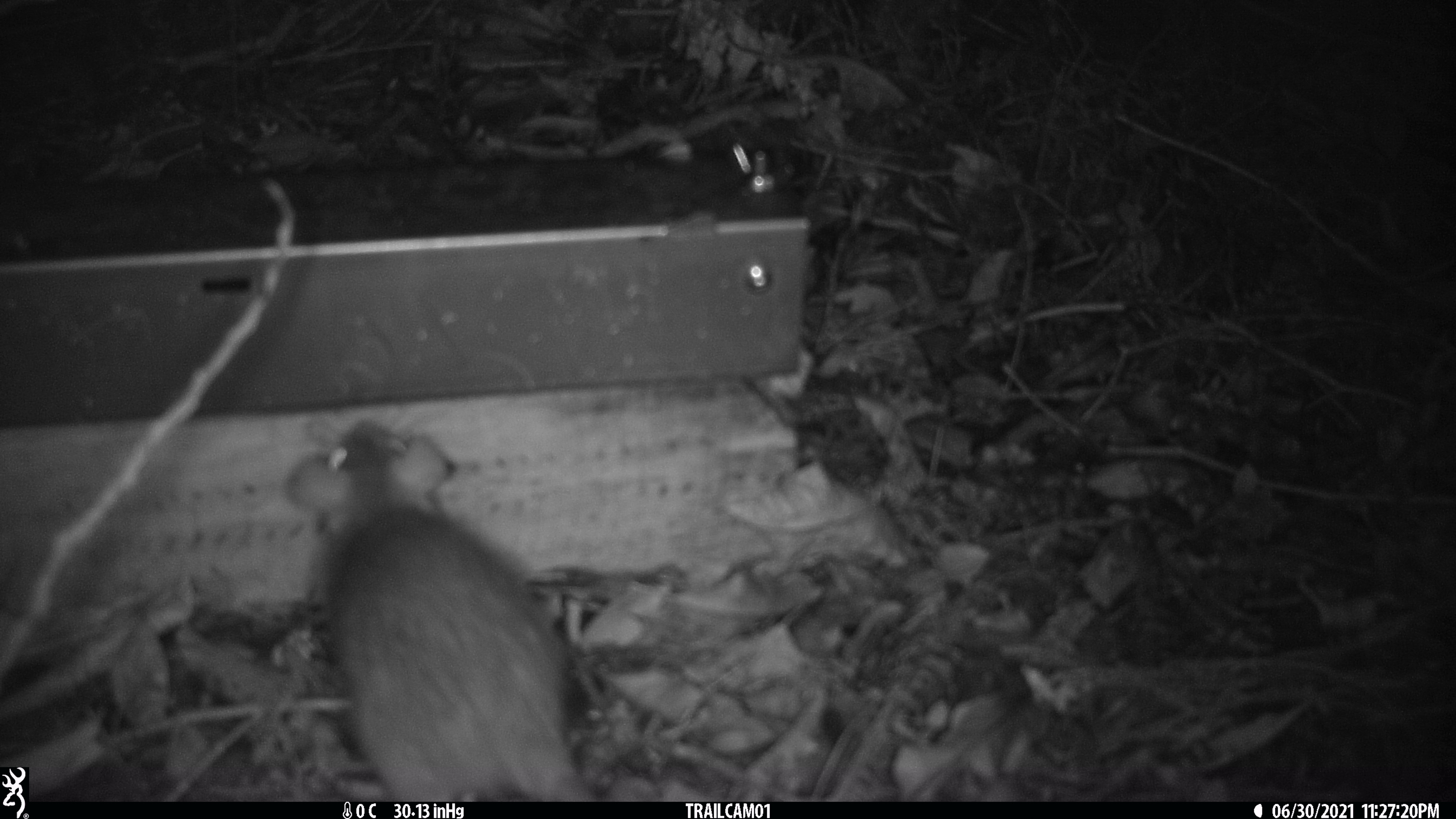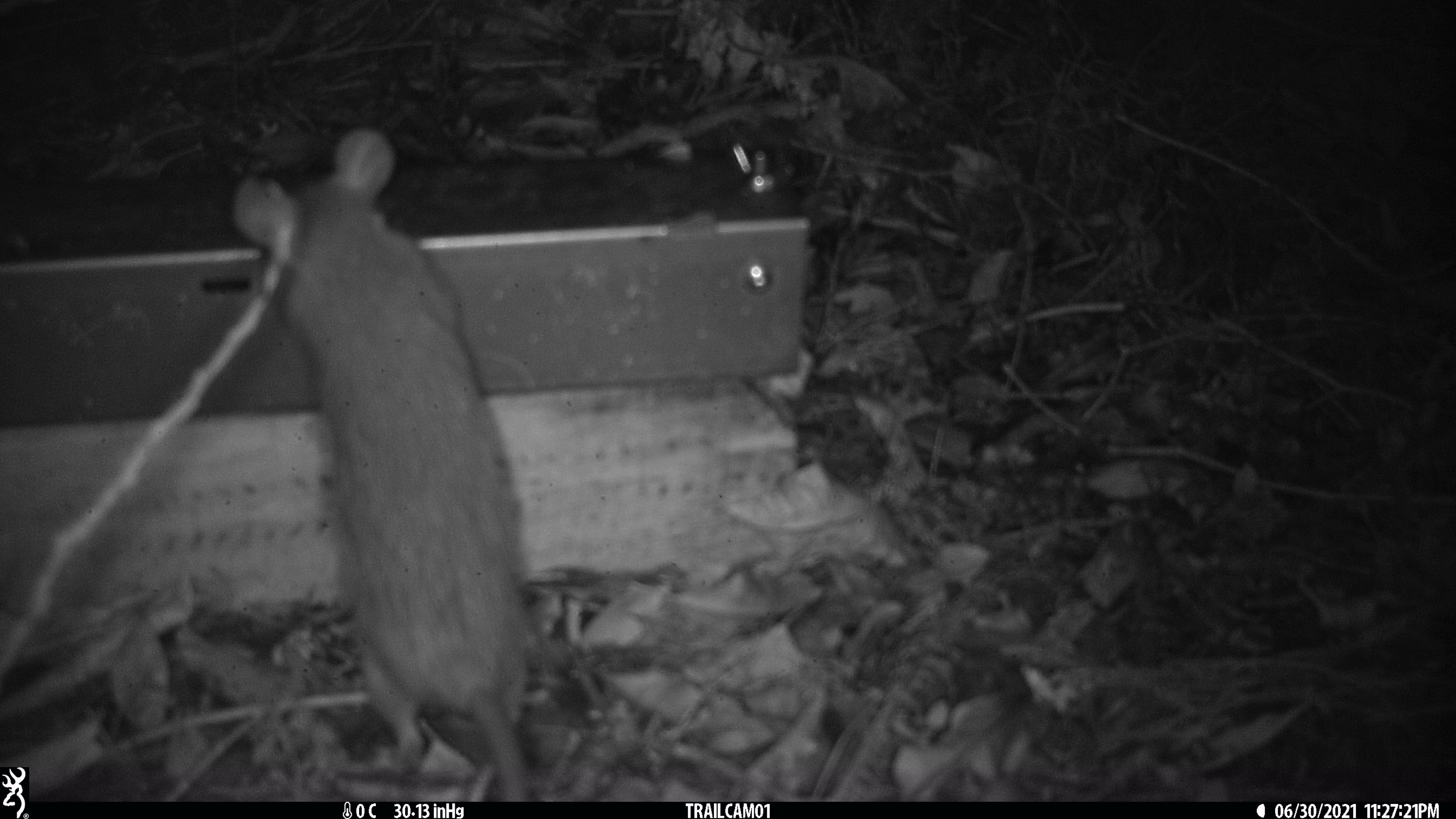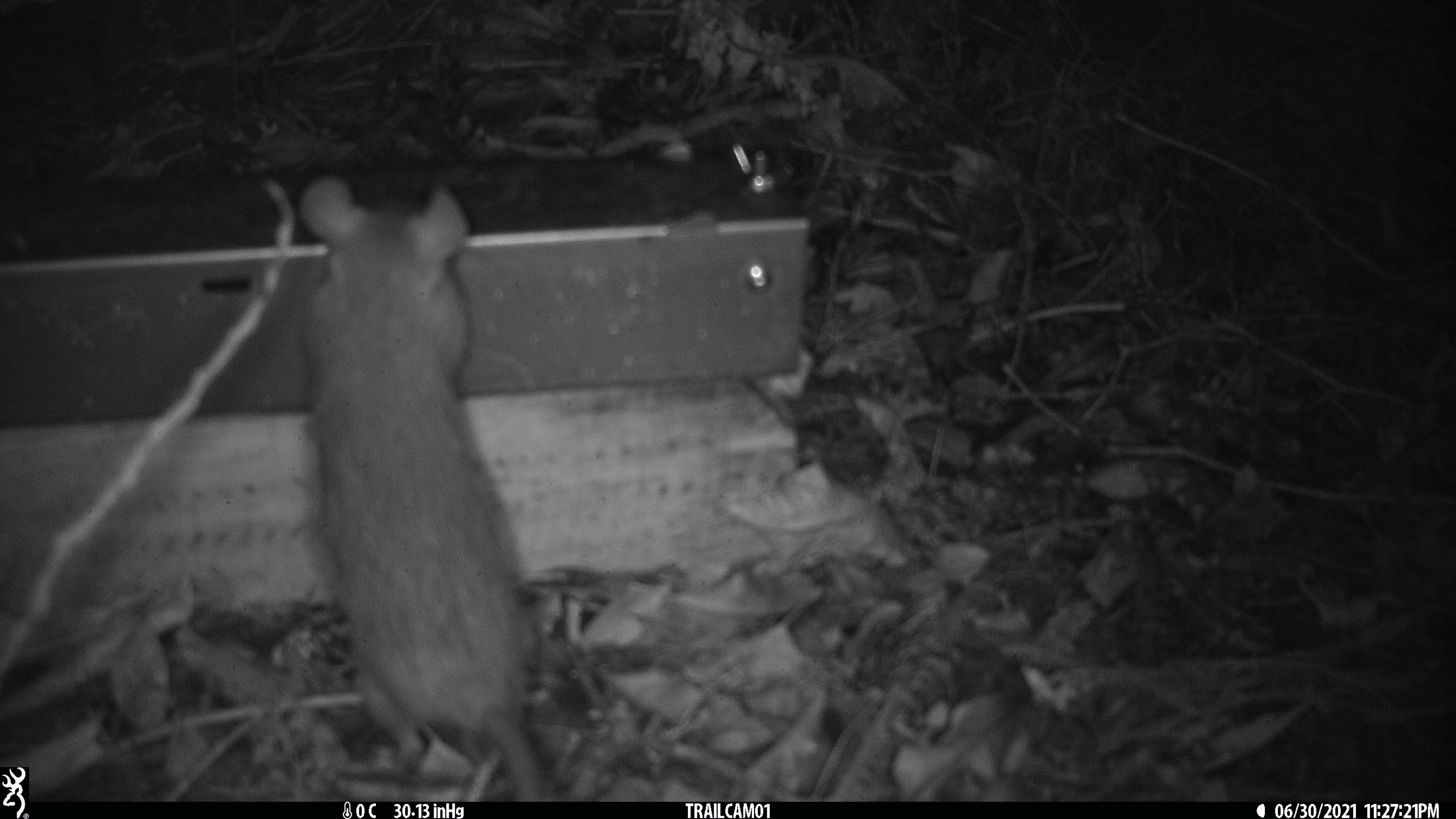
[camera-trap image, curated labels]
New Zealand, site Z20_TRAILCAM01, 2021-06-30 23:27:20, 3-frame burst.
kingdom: Animalia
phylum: Chordata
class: Mammalia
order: Rodentia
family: Muridae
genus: Rattus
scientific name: Rattus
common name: rat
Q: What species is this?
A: Rat (Rattus).